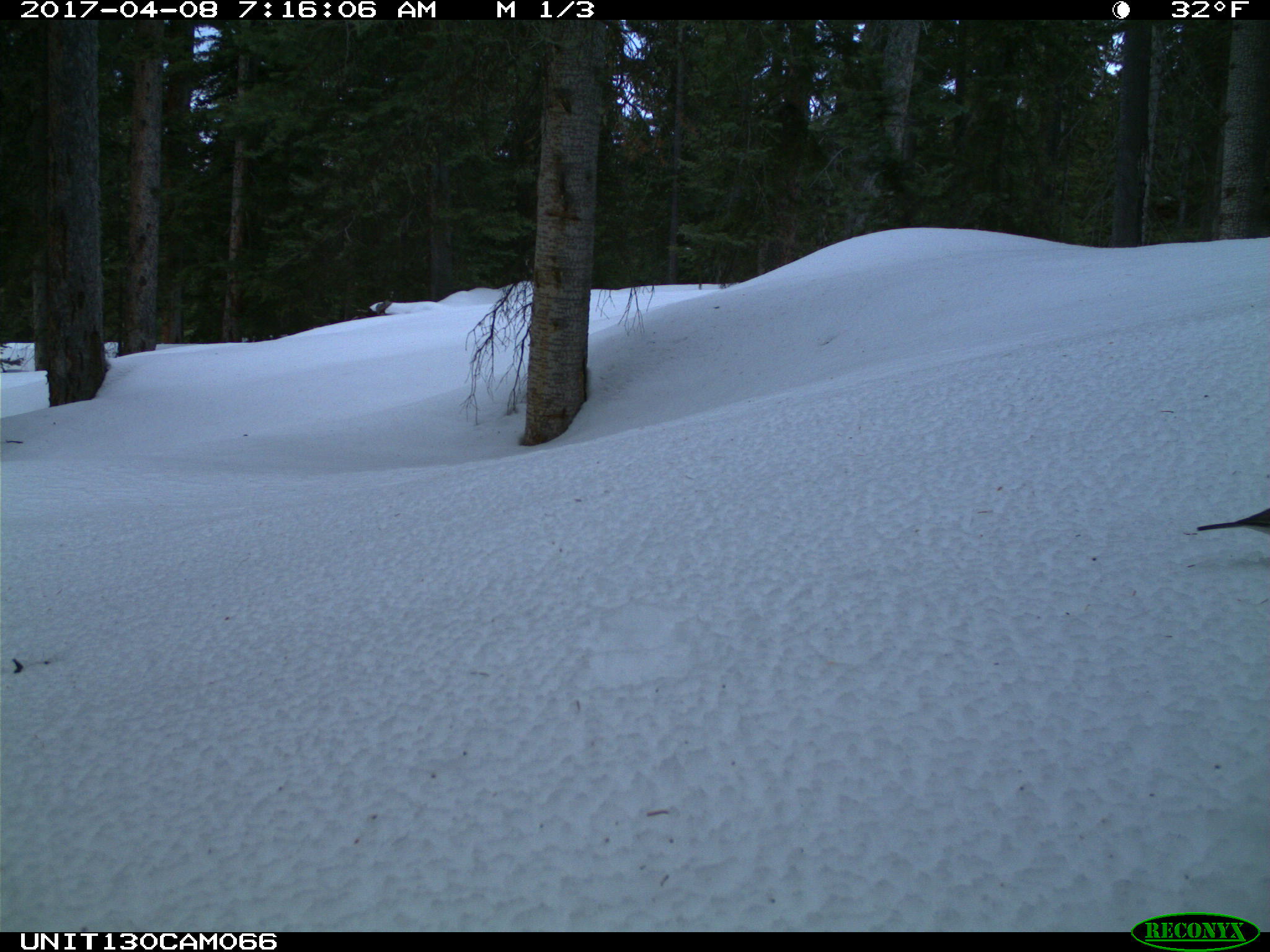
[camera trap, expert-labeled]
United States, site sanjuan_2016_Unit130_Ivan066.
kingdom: Animalia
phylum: Chordata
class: Aves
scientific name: Aves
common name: birds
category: unidentified bird